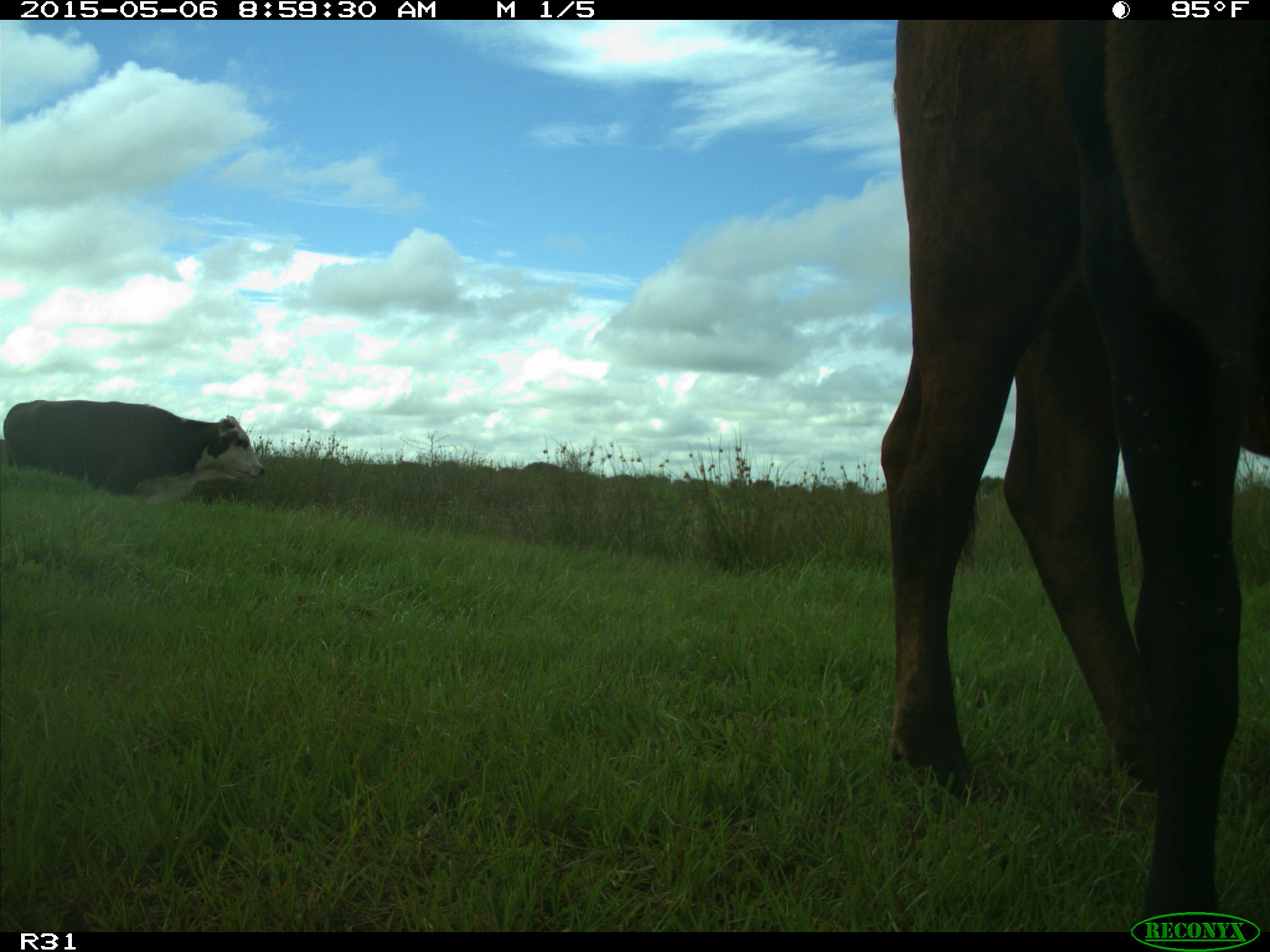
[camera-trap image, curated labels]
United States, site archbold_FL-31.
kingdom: Animalia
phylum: Chordata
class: Mammalia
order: Artiodactyla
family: Bovidae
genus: Bos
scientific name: Bos taurus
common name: domestic cow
Bos taurus (domestic cow).